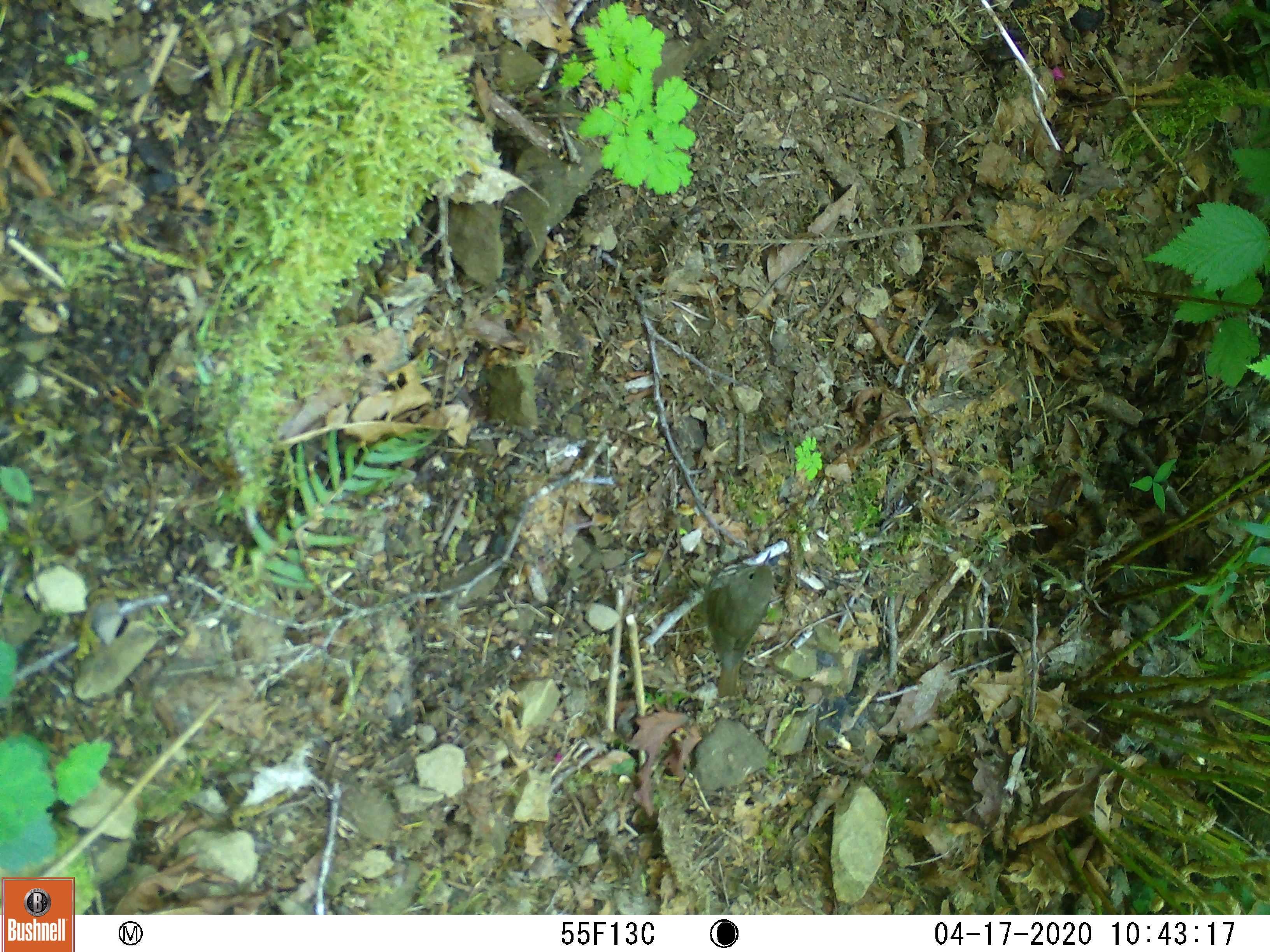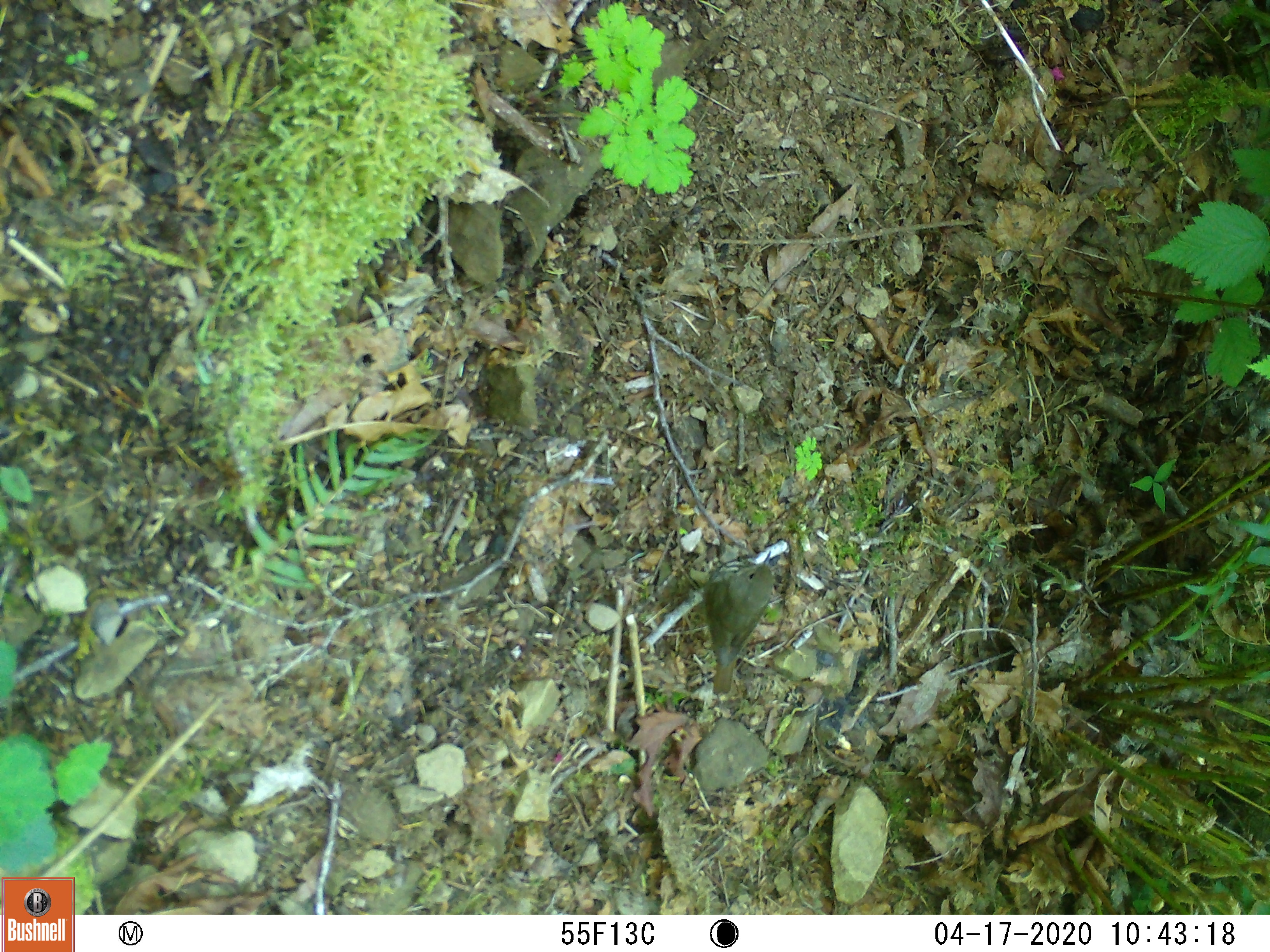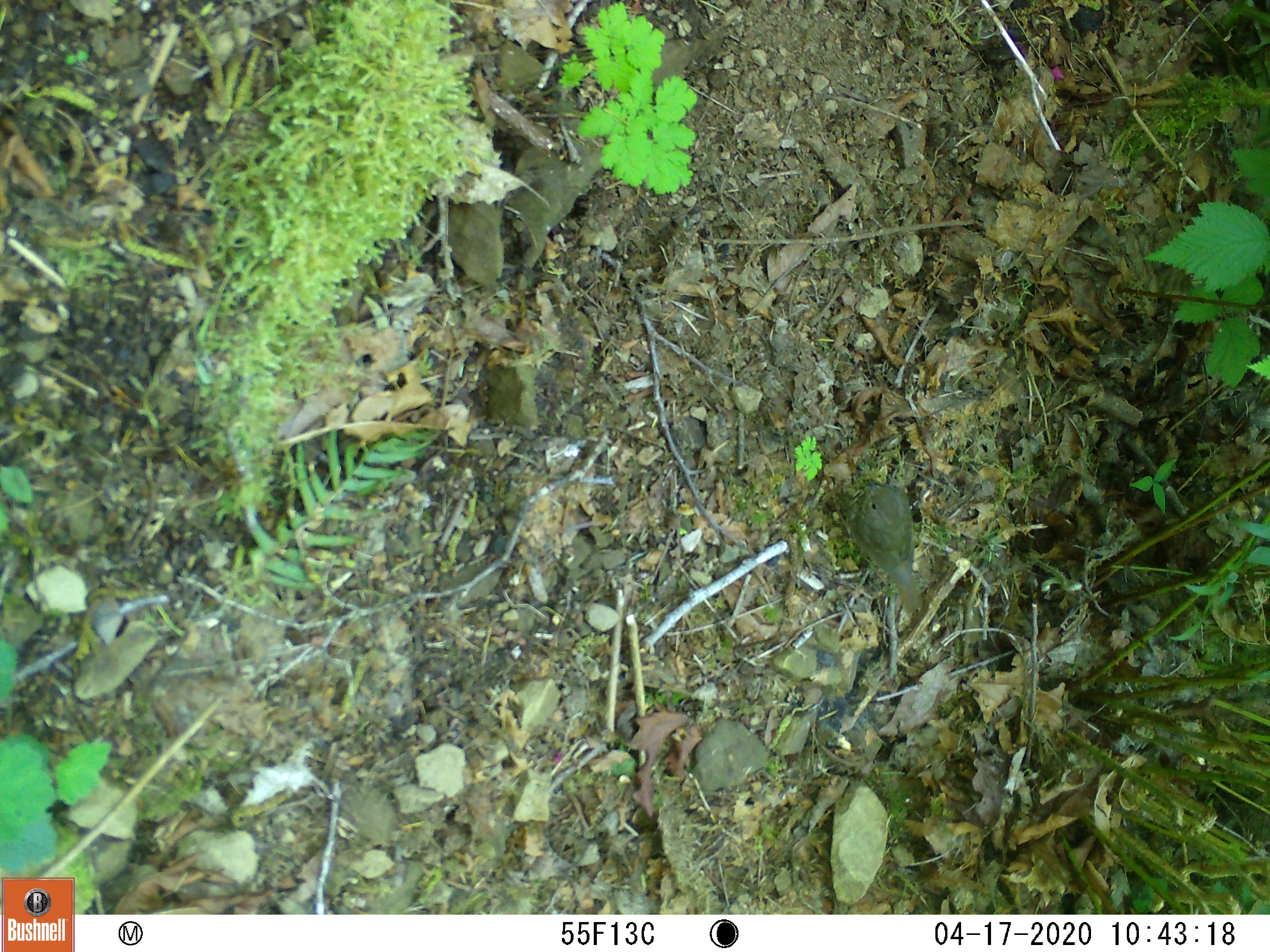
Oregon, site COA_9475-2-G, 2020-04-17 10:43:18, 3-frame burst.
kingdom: Animalia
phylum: Chordata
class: Aves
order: Passeriformes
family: Turdidae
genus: Catharus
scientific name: Catharus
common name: brown thrushes and nightingale-thrushes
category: catharus species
Catharus species (brown thrushes and nightingale-thrushes) (Catharus).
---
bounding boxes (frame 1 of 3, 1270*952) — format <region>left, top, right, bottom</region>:
catharus species: <region>705, 539, 779, 709</region>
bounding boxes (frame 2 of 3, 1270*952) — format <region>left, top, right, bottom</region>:
catharus species: <region>704, 556, 770, 705</region>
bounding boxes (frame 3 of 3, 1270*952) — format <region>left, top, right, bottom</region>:
catharus species: <region>838, 470, 928, 619</region>